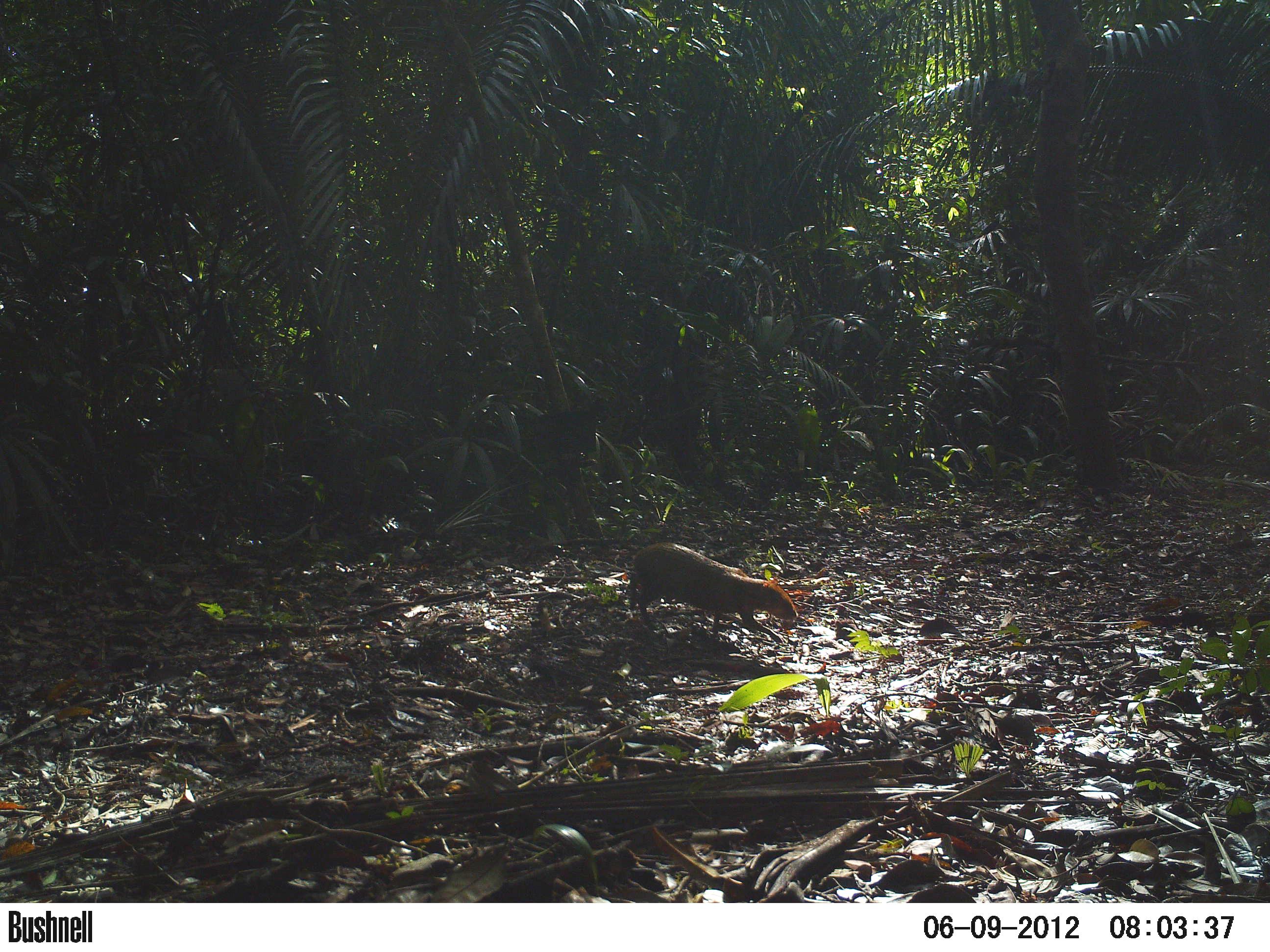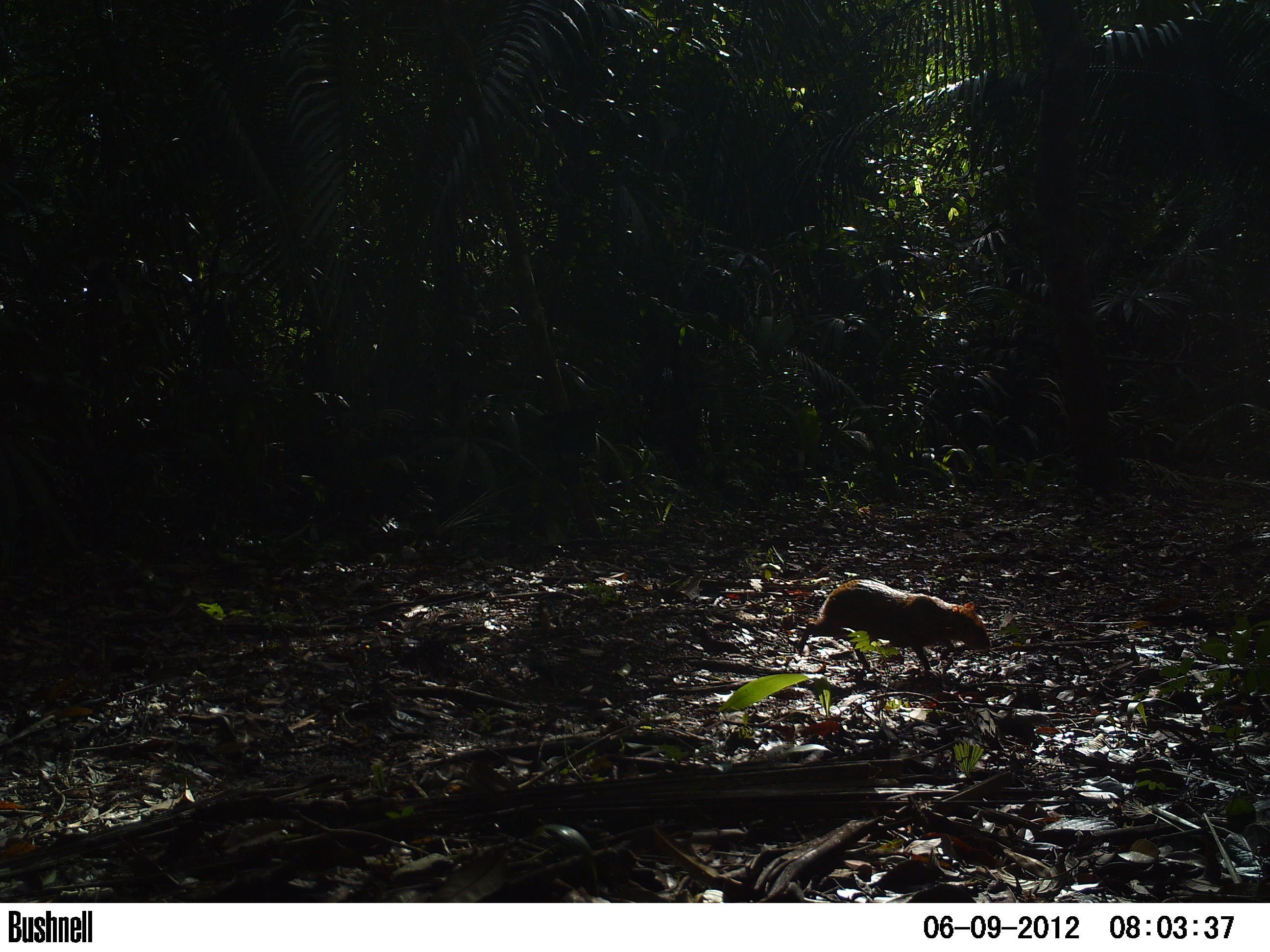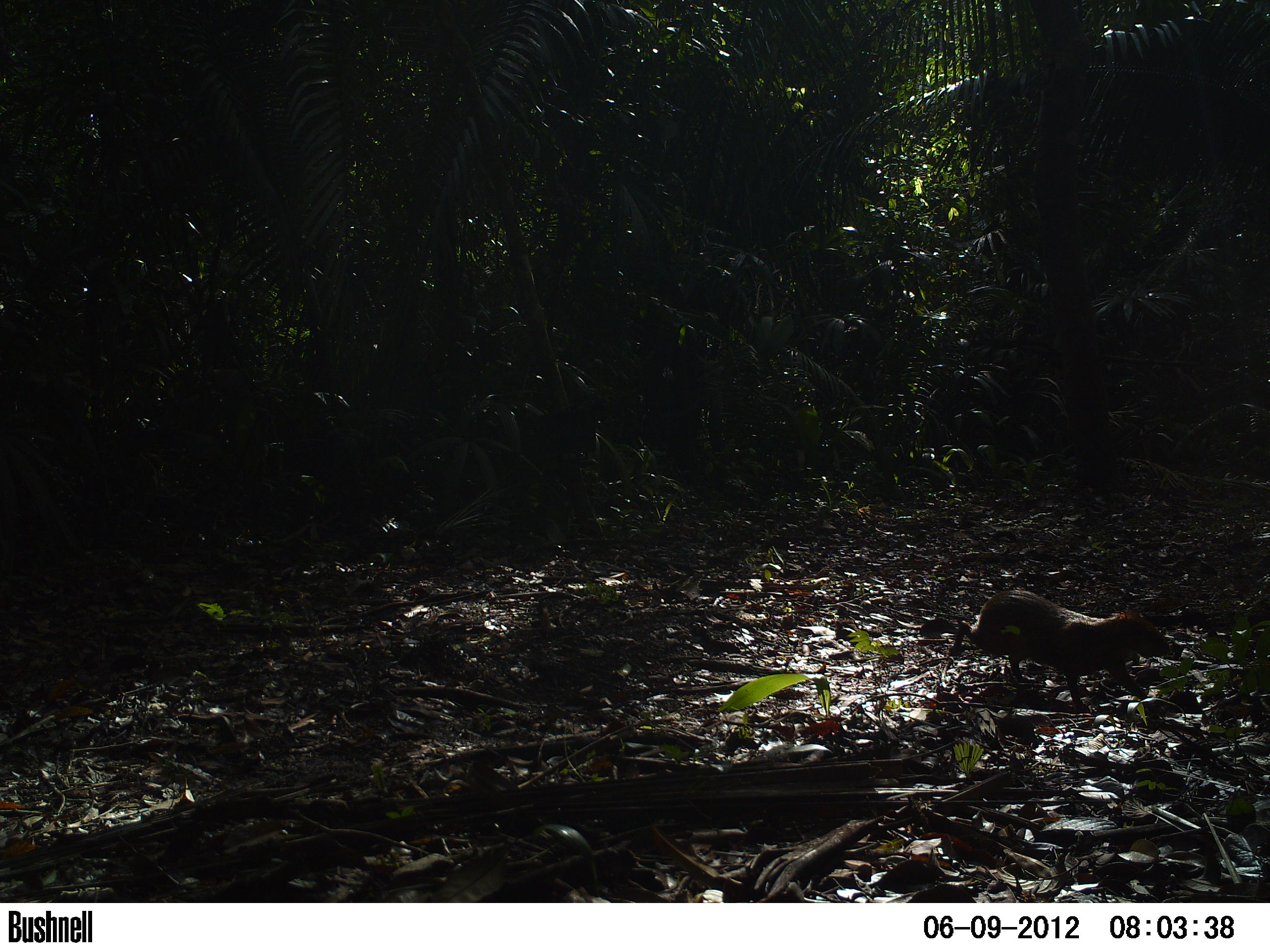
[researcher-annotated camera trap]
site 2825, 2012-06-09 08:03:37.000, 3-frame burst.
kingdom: Animalia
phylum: Chordata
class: Mammalia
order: Rodentia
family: Dasyproctidae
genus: Dasyprocta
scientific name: Dasyprocta punctata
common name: central american agouti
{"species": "Dasyprocta punctata (central american agouti)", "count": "1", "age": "adult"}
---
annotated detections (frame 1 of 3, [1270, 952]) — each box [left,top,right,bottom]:
dasyprocta punctata: [628,542,798,643]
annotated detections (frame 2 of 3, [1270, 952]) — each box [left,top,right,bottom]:
dasyprocta punctata: [796,578,992,675]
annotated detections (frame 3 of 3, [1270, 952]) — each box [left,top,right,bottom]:
dasyprocta punctata: [947,588,1170,713]